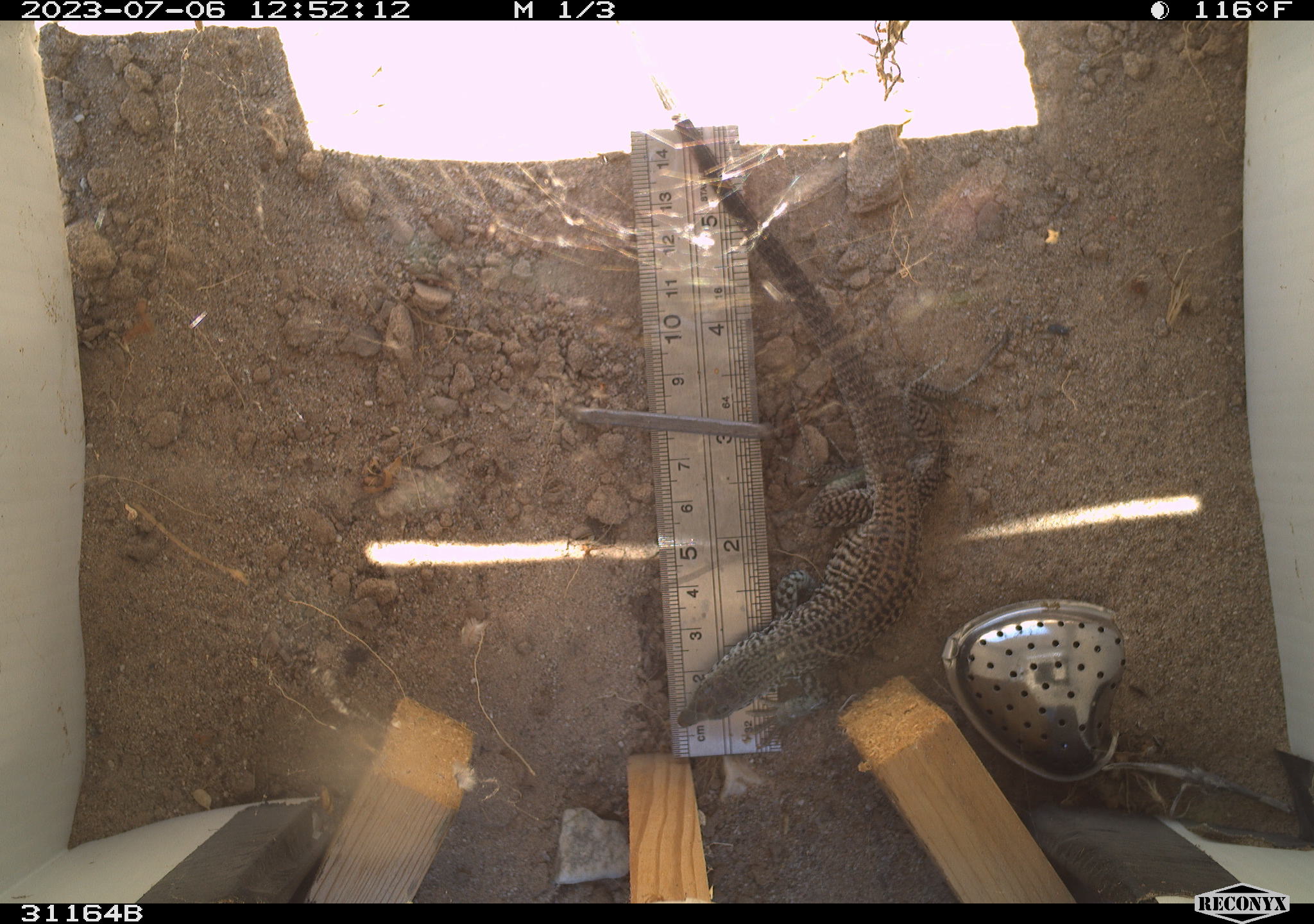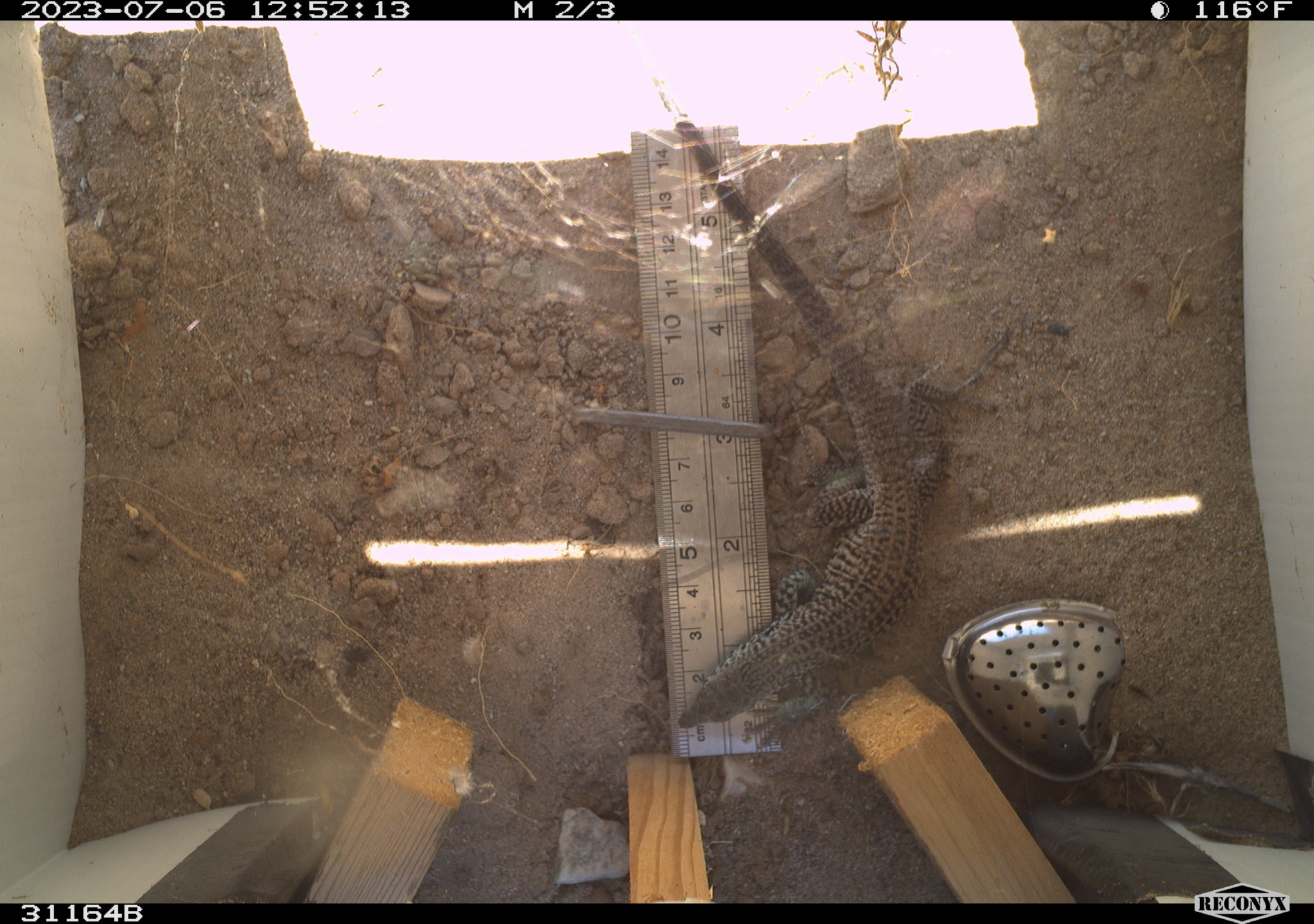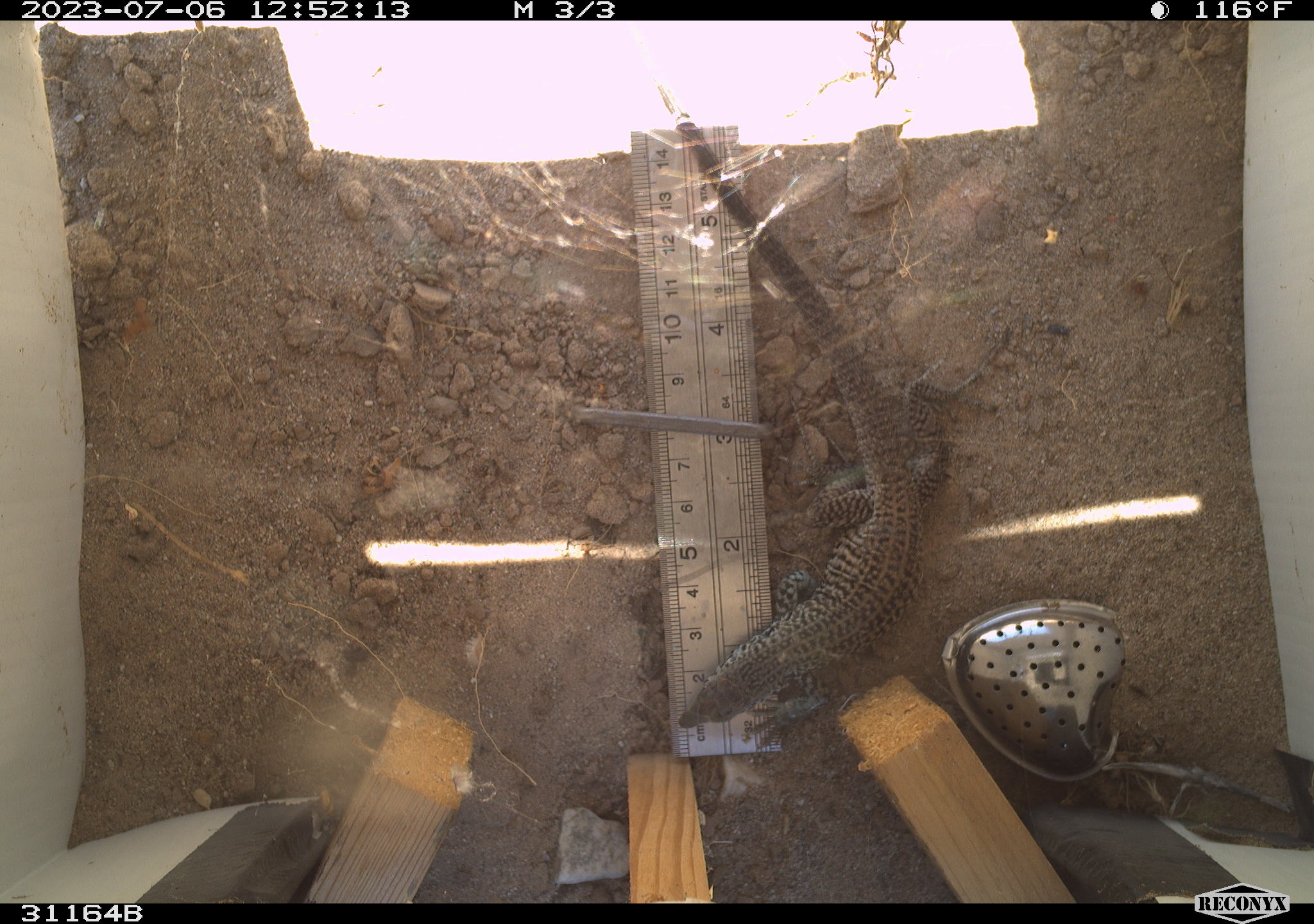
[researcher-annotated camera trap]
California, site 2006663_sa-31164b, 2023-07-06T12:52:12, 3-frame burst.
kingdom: Animalia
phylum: Chordata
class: Reptilia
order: Squamata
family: Teiidae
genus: Aspidoscelis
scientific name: Aspidoscelis tigris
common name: western whiptail